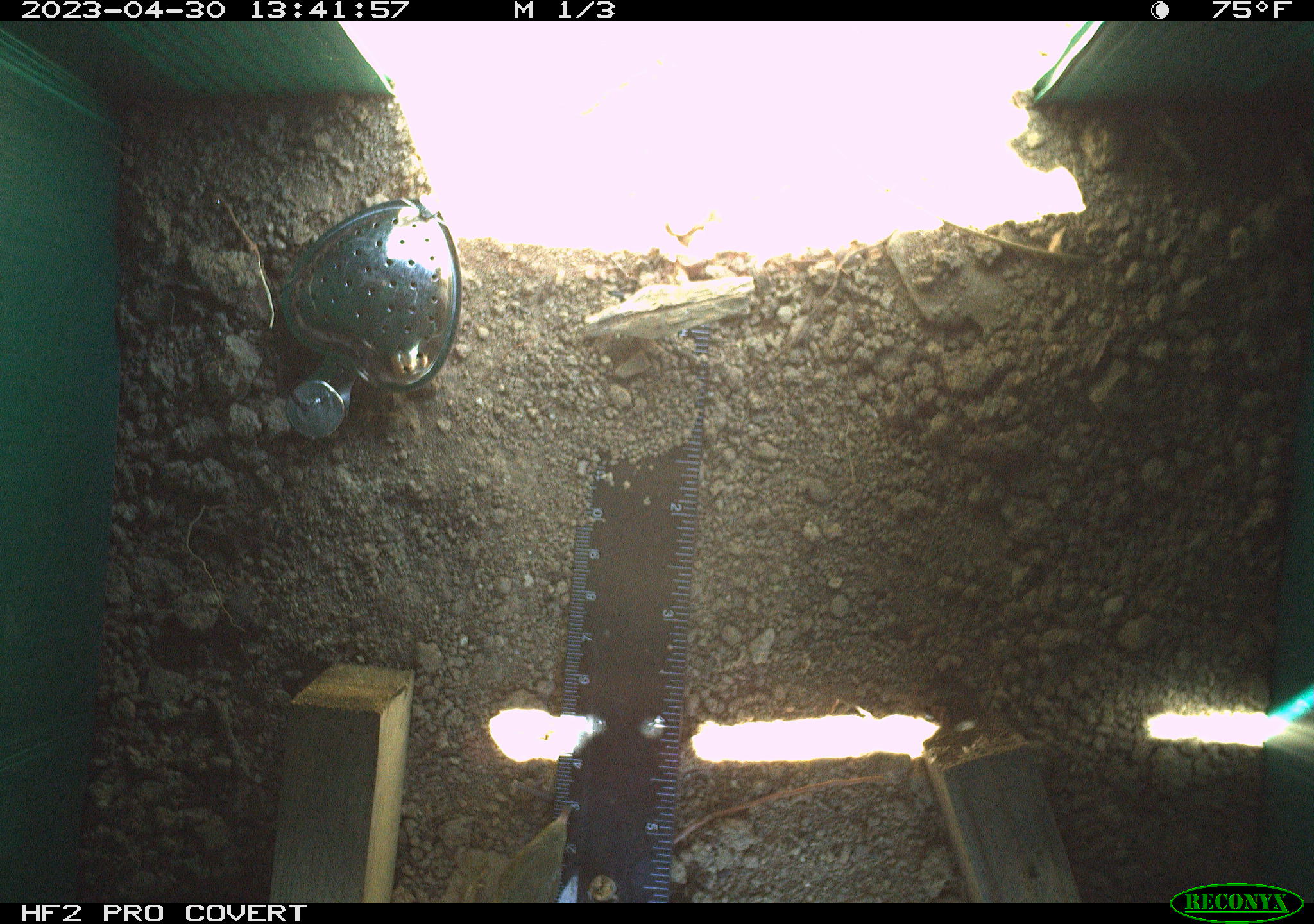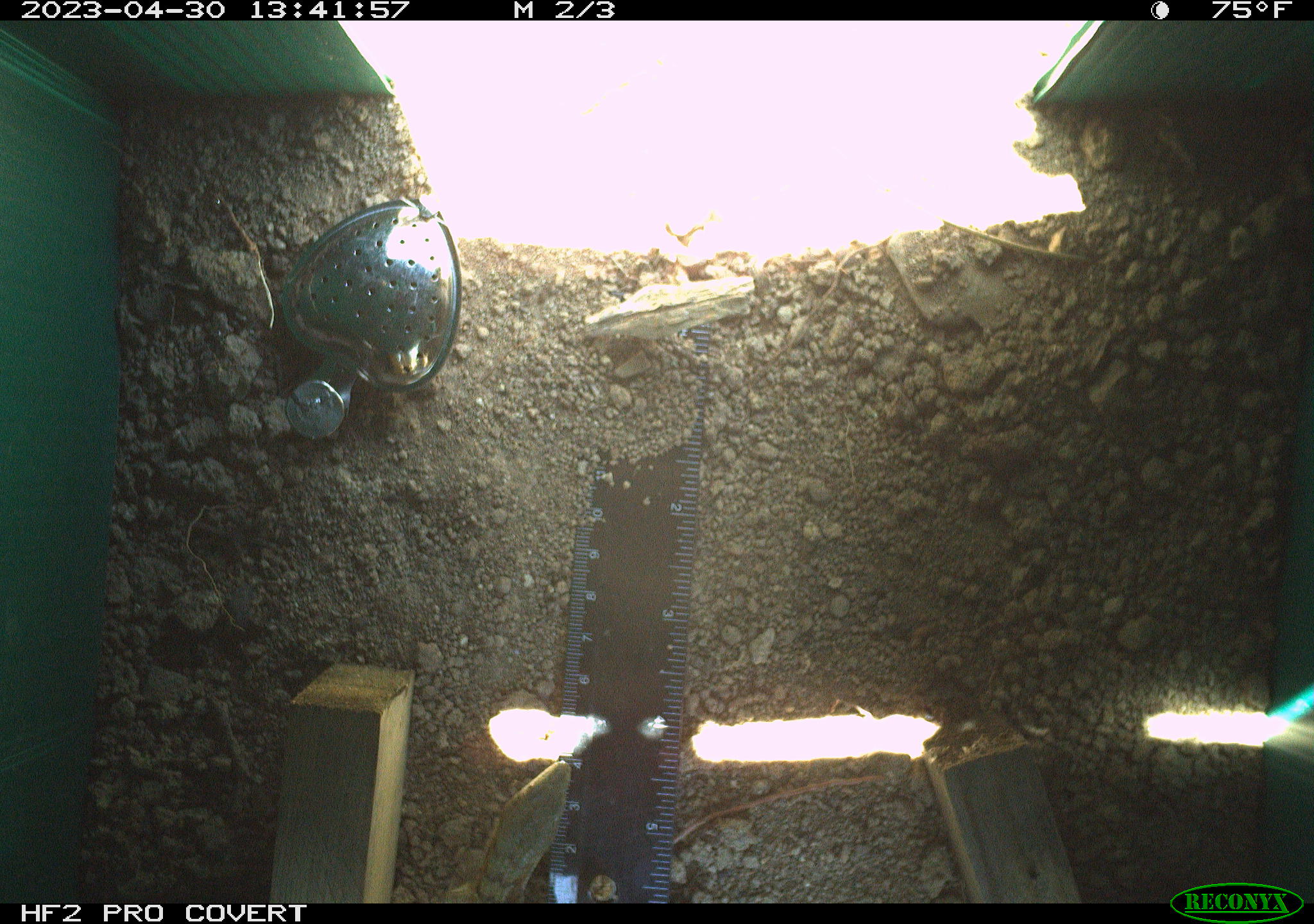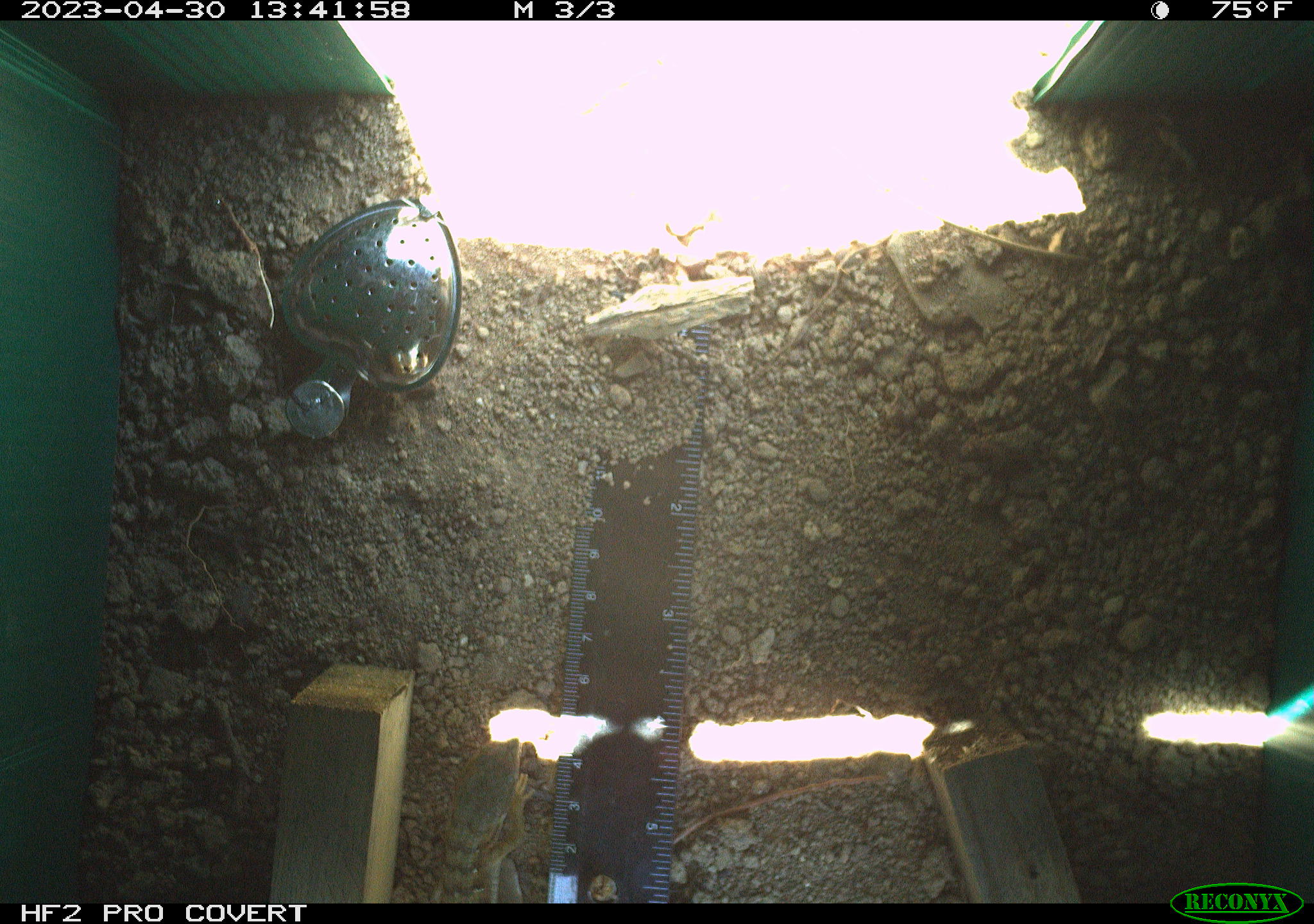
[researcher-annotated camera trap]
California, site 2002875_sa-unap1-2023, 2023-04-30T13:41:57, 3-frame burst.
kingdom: Animalia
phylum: Chordata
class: Reptilia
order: Squamata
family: Anguidae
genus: Elgaria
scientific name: Elgaria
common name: alligator lizards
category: elgaria species